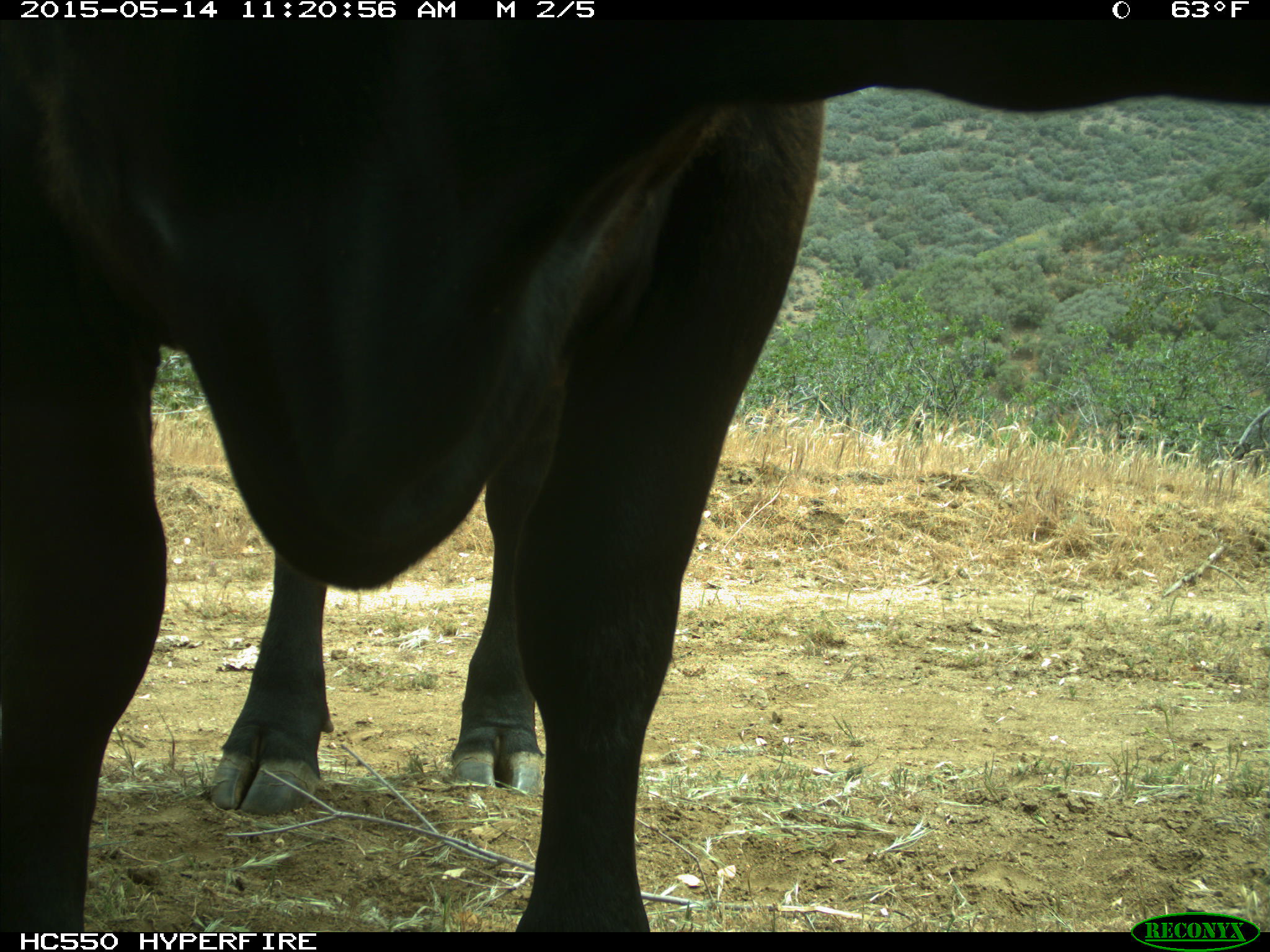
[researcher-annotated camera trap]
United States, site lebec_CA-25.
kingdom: Animalia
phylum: Chordata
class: Mammalia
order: Artiodactyla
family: Bovidae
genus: Bos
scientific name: Bos taurus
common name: domestic cow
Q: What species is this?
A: Bos taurus (domestic cow).